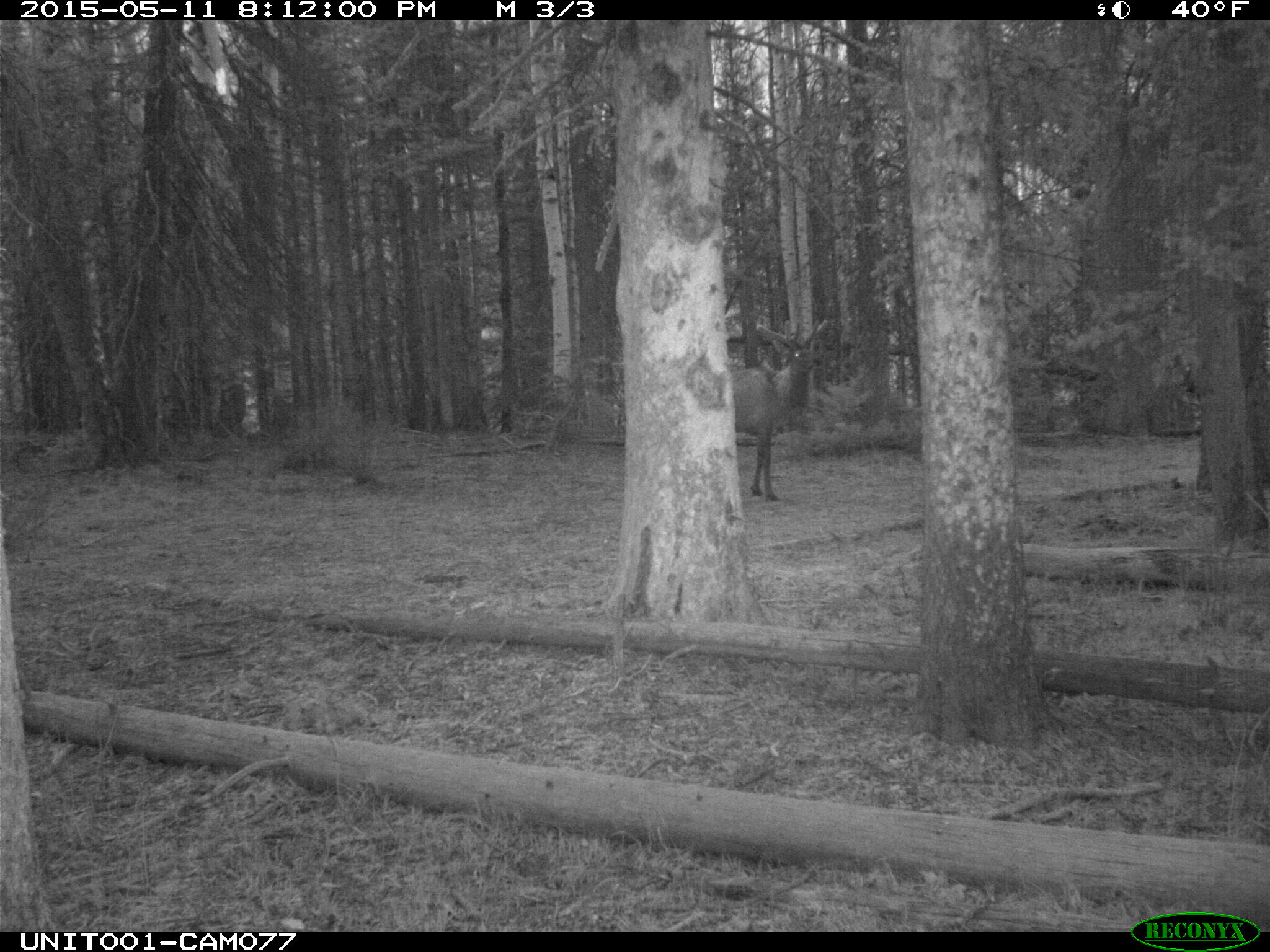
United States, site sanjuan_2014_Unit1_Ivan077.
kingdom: Animalia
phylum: Chordata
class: Mammalia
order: Artiodactyla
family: Cervidae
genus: Cervus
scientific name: Cervus elaphus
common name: red deer